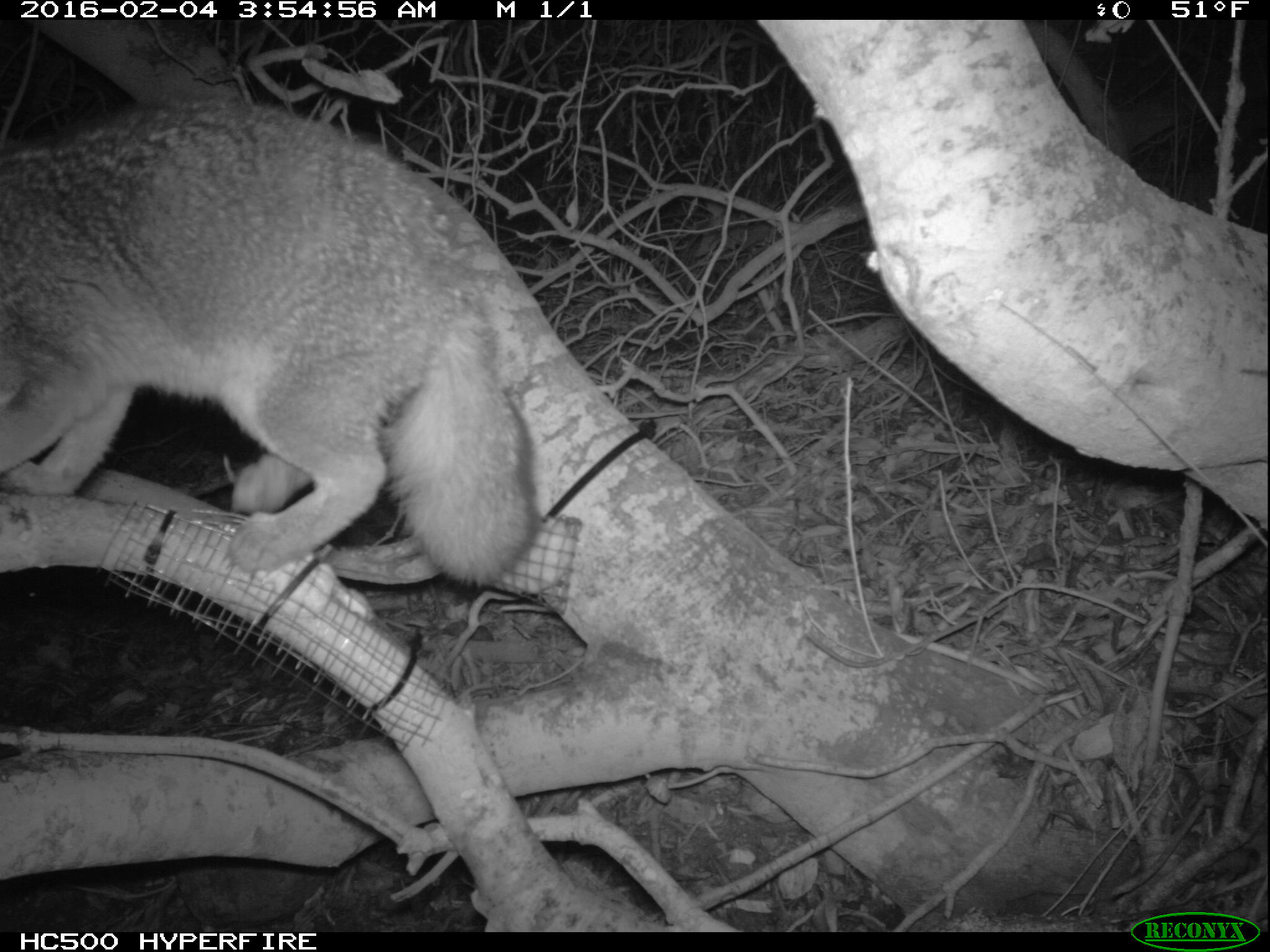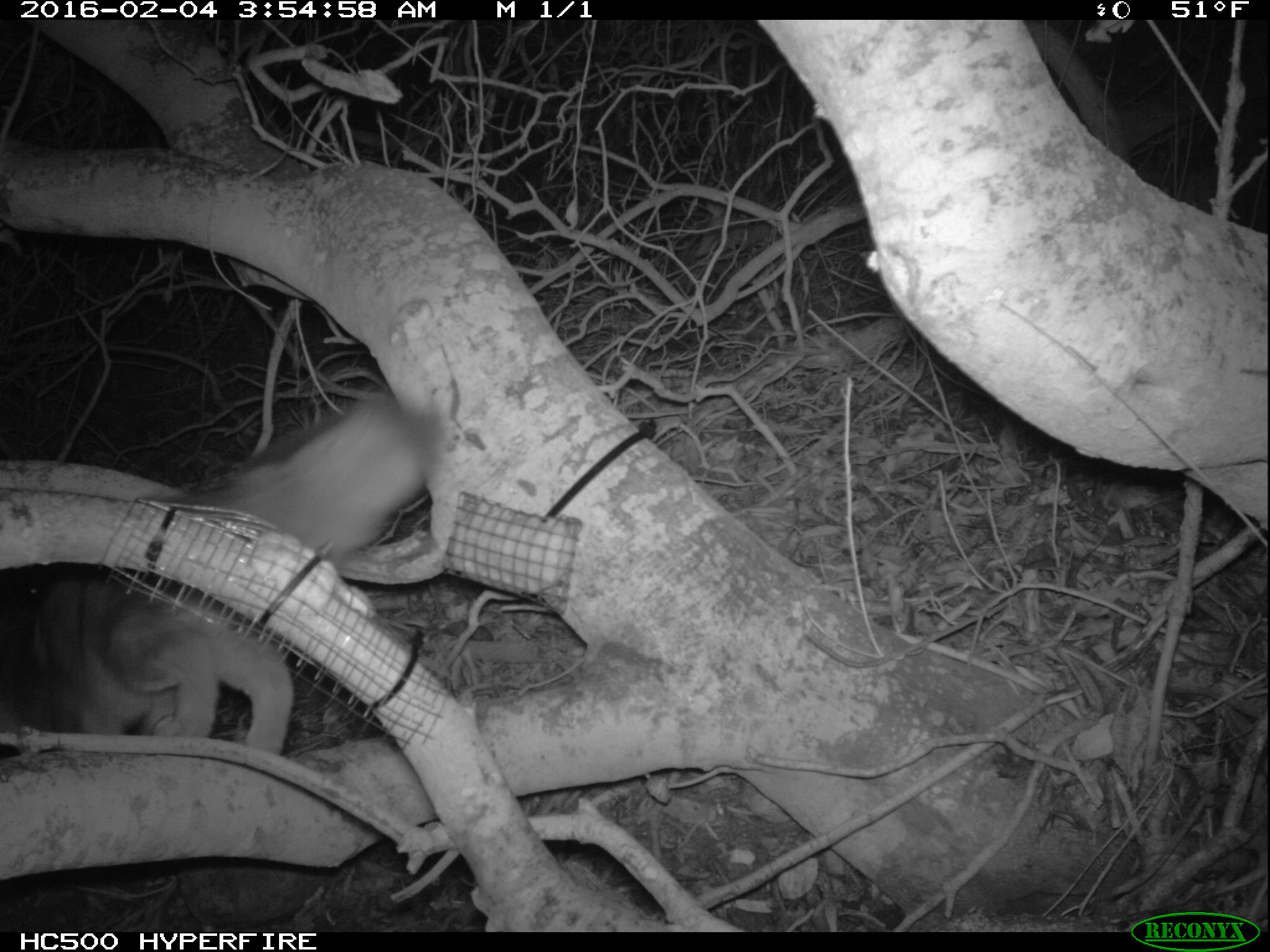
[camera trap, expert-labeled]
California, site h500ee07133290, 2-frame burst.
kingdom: Animalia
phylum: Chordata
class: Mammalia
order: Carnivora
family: Canidae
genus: Urocyon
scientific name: Urocyon littoralis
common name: island fox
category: fox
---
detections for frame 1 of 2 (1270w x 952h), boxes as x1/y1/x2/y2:
fox: 0/94/543/583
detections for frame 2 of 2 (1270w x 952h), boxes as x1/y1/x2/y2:
fox: 0/389/450/753